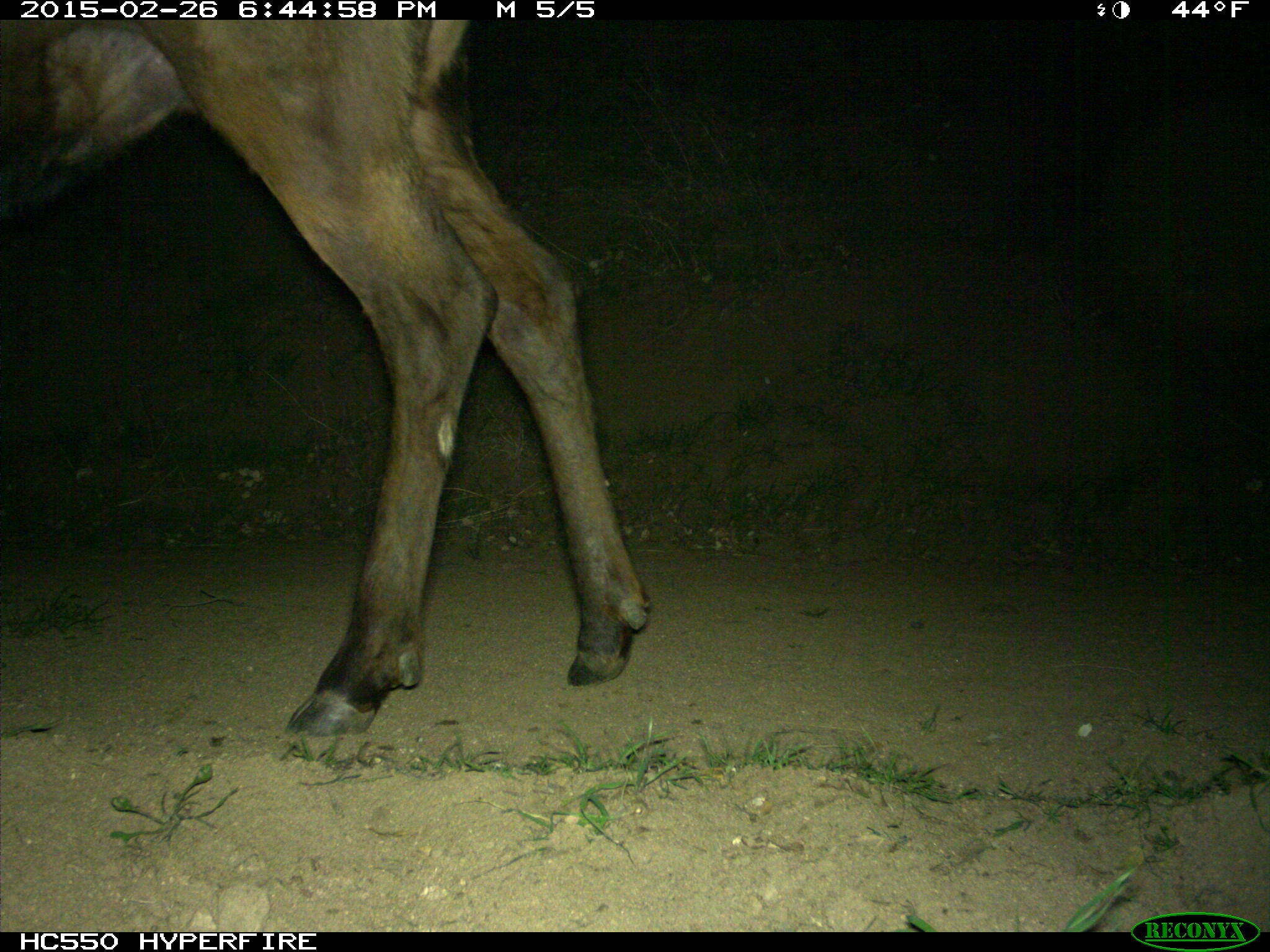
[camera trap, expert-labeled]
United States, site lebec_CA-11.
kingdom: Animalia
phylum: Chordata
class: Mammalia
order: Artiodactyla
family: Cervidae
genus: Cervus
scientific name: Cervus canadensis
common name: elk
Cervus canadensis (elk).